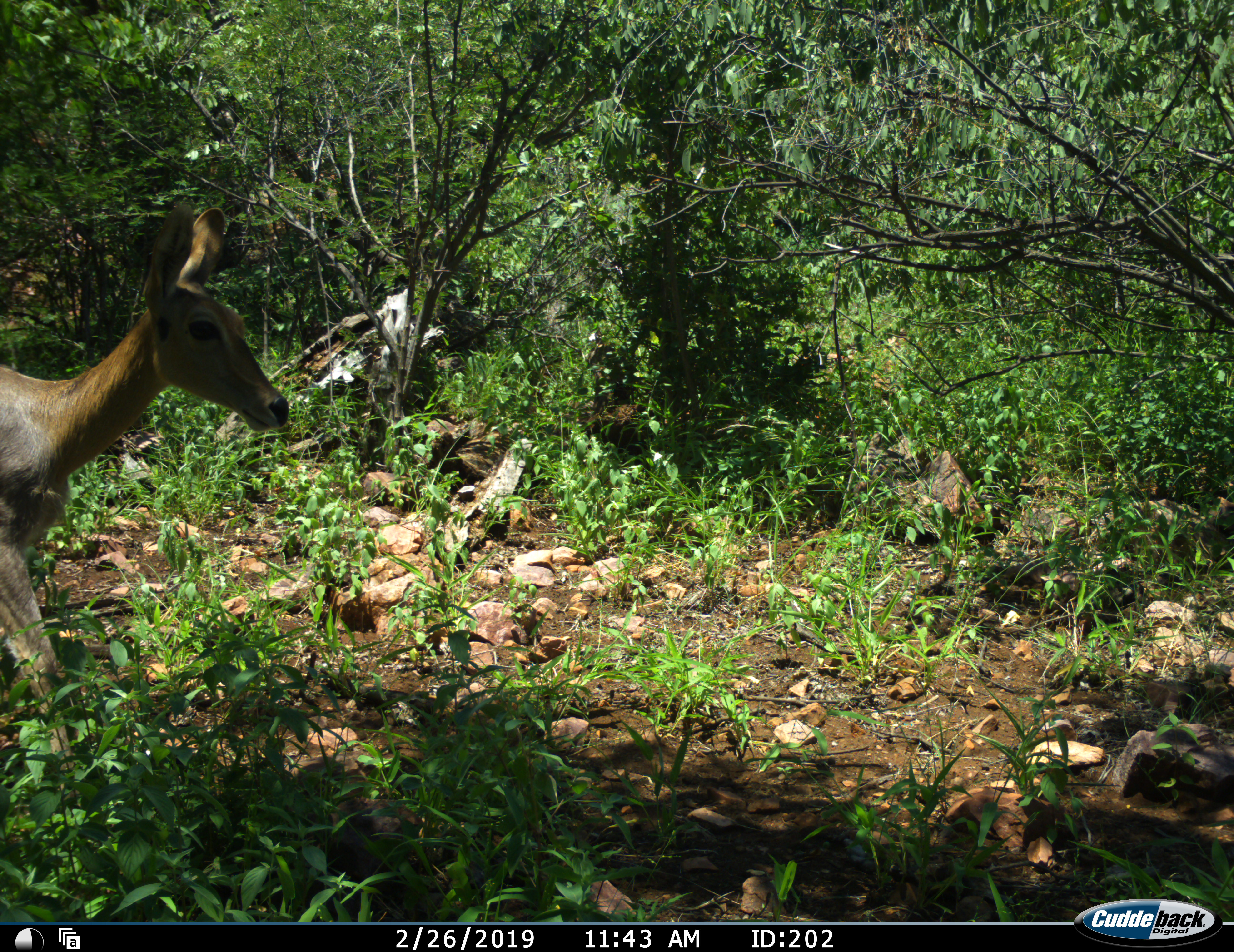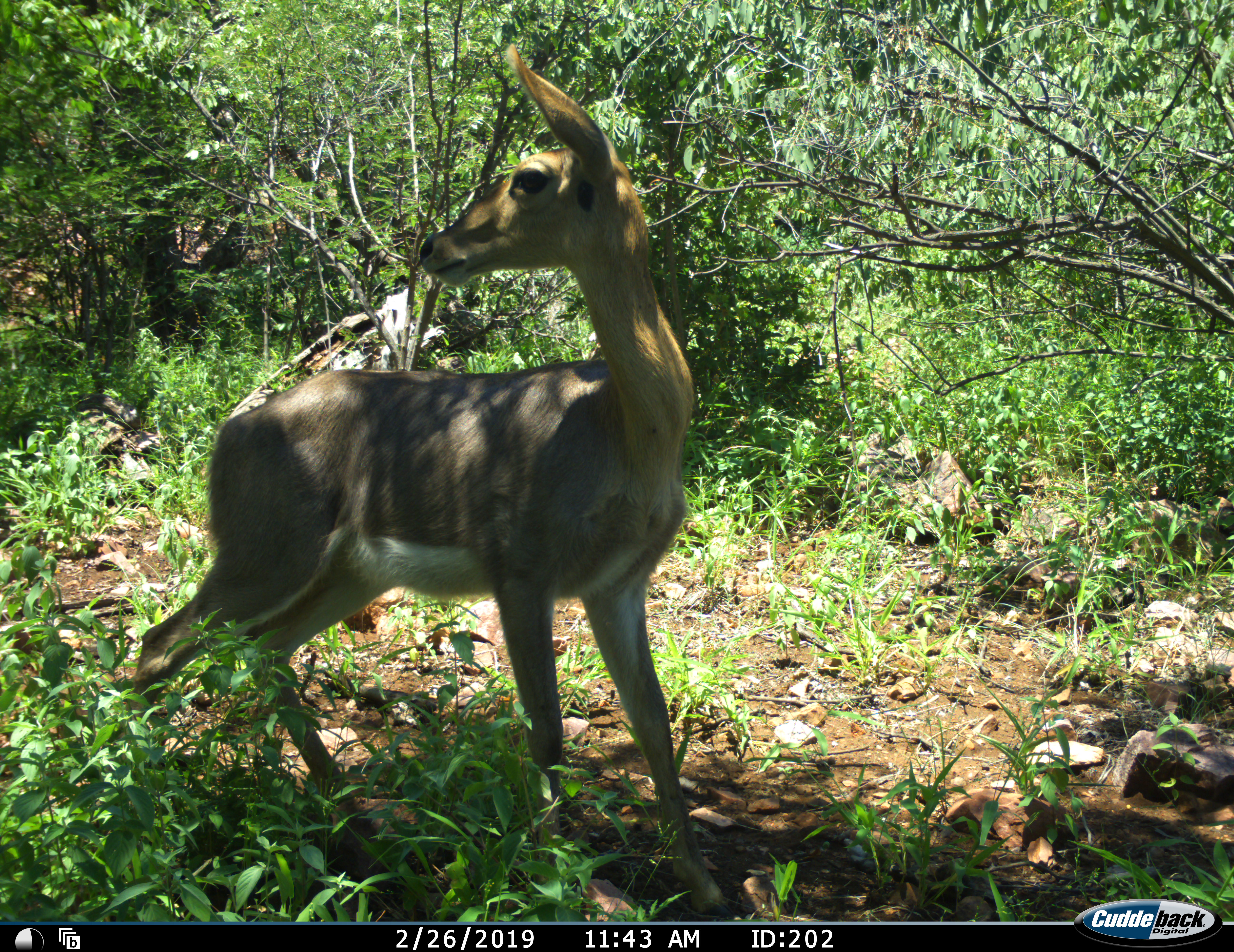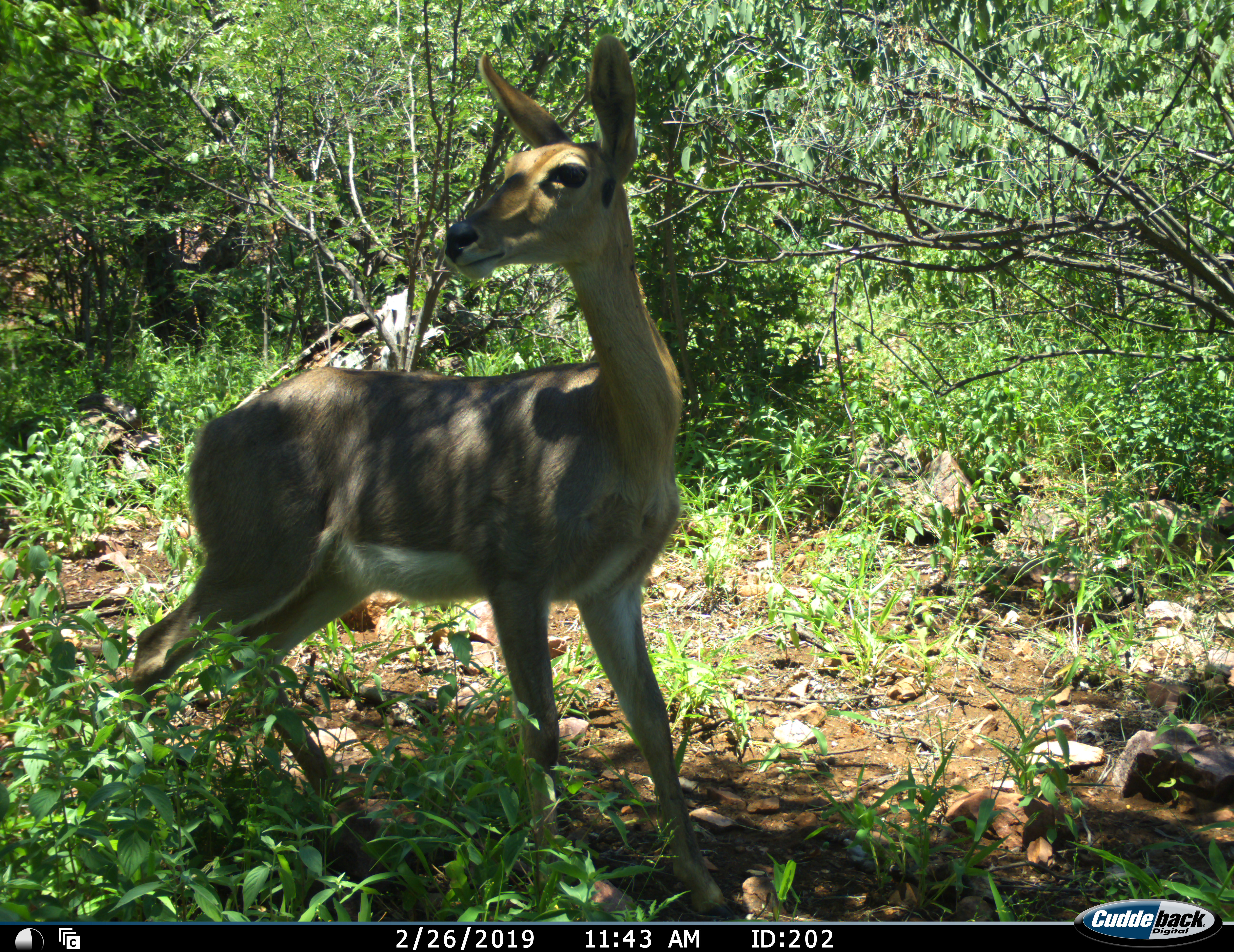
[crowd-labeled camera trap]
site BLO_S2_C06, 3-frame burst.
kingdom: Animalia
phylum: Chordata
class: Mammalia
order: Artiodactyla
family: Bovidae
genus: Redunca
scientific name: Redunca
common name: reedbuck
Reedbuck (Redunca), count 1. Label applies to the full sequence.